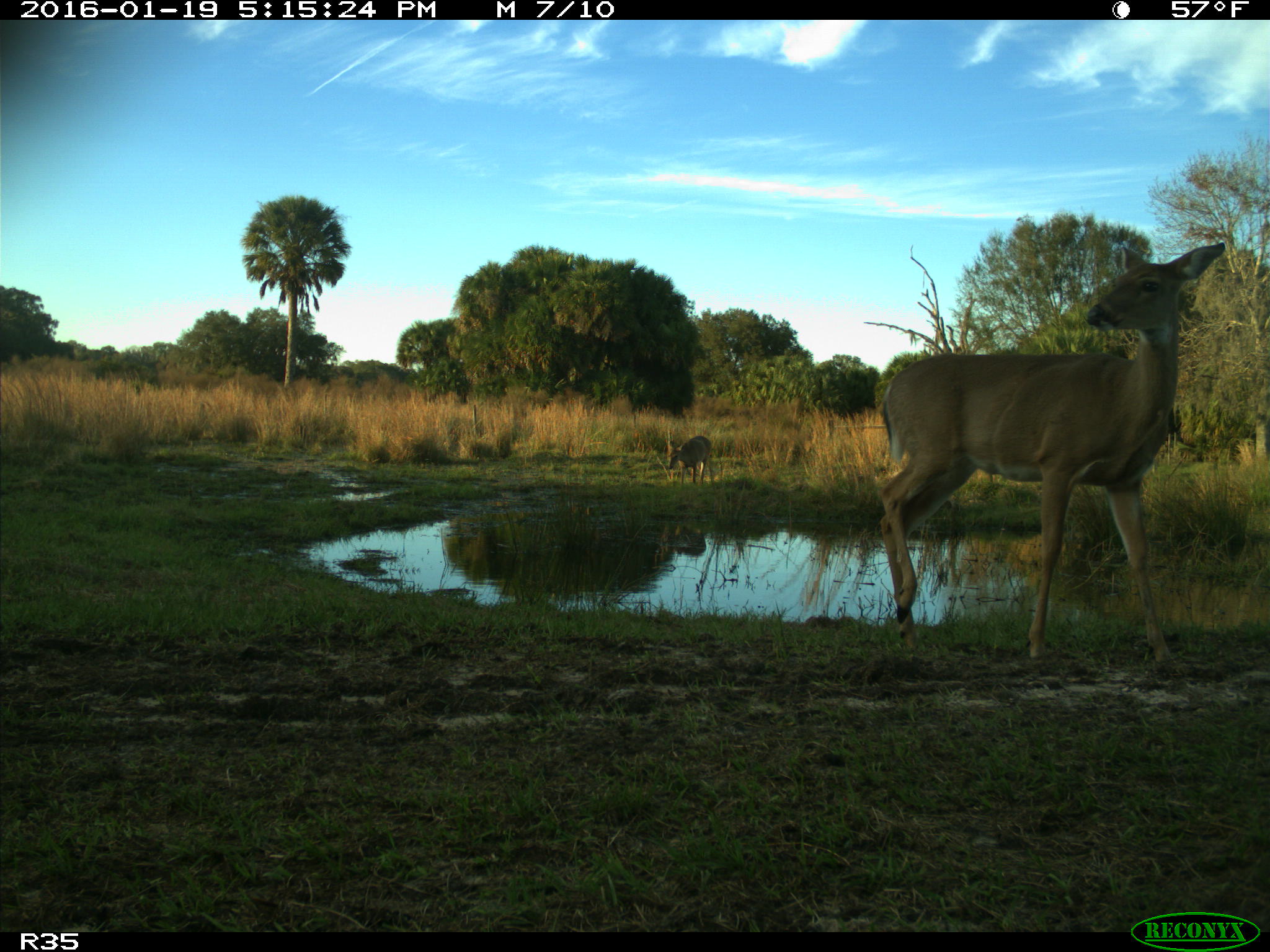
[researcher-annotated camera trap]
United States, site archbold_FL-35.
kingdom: Animalia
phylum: Chordata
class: Mammalia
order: Artiodactyla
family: Cervidae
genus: Odocoileus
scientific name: Odocoileus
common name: deer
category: unidentified deer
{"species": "unidentified deer (deer) (Odocoileus)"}